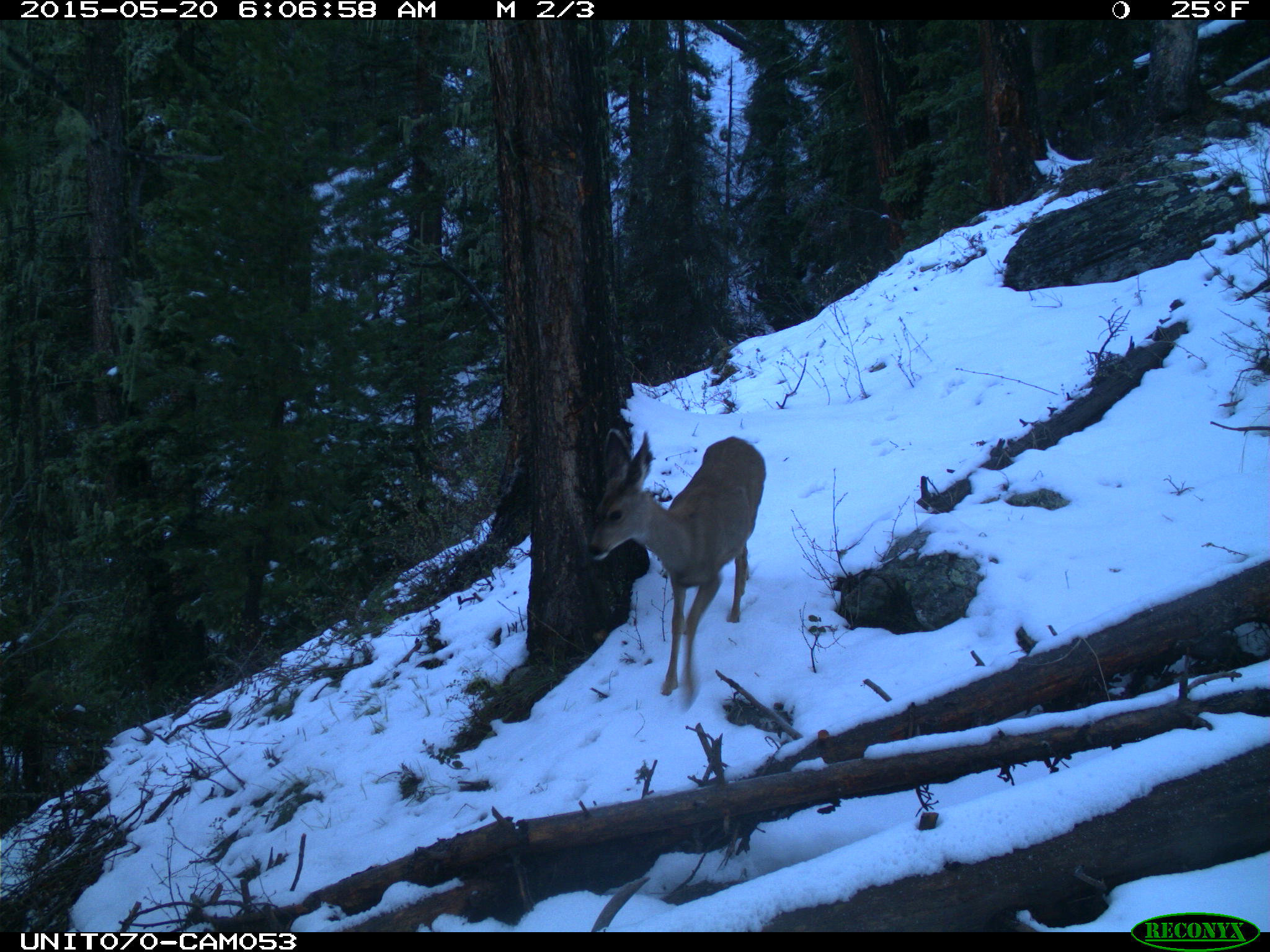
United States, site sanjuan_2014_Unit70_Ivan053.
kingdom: Animalia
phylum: Chordata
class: Mammalia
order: Artiodactyla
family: Cervidae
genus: Odocoileus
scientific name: Odocoileus hemionus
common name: mule deer